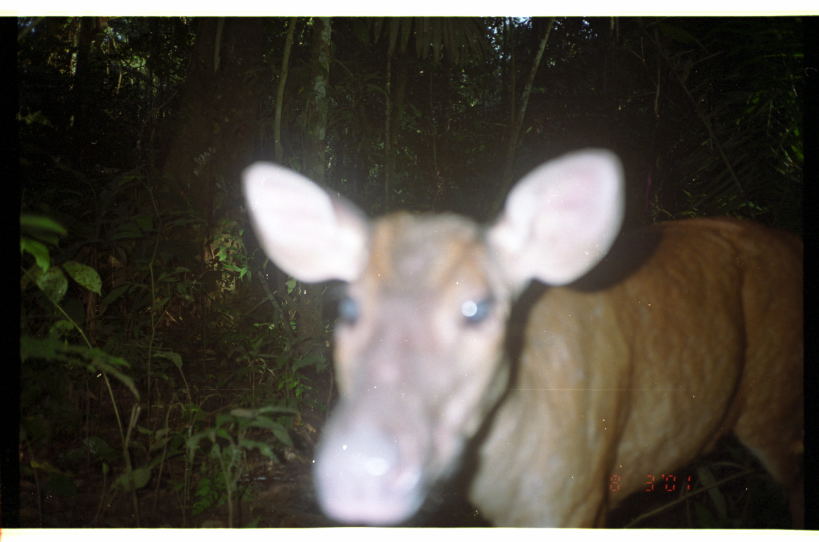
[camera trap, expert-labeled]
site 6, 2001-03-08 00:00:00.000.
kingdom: Animalia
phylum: Chordata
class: Mammalia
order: Artiodactyla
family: Cervidae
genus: Mazama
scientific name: Mazama americana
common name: red brocket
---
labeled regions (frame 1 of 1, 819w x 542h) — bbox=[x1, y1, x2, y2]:
mazama americana: bbox=[236, 148, 807, 526]